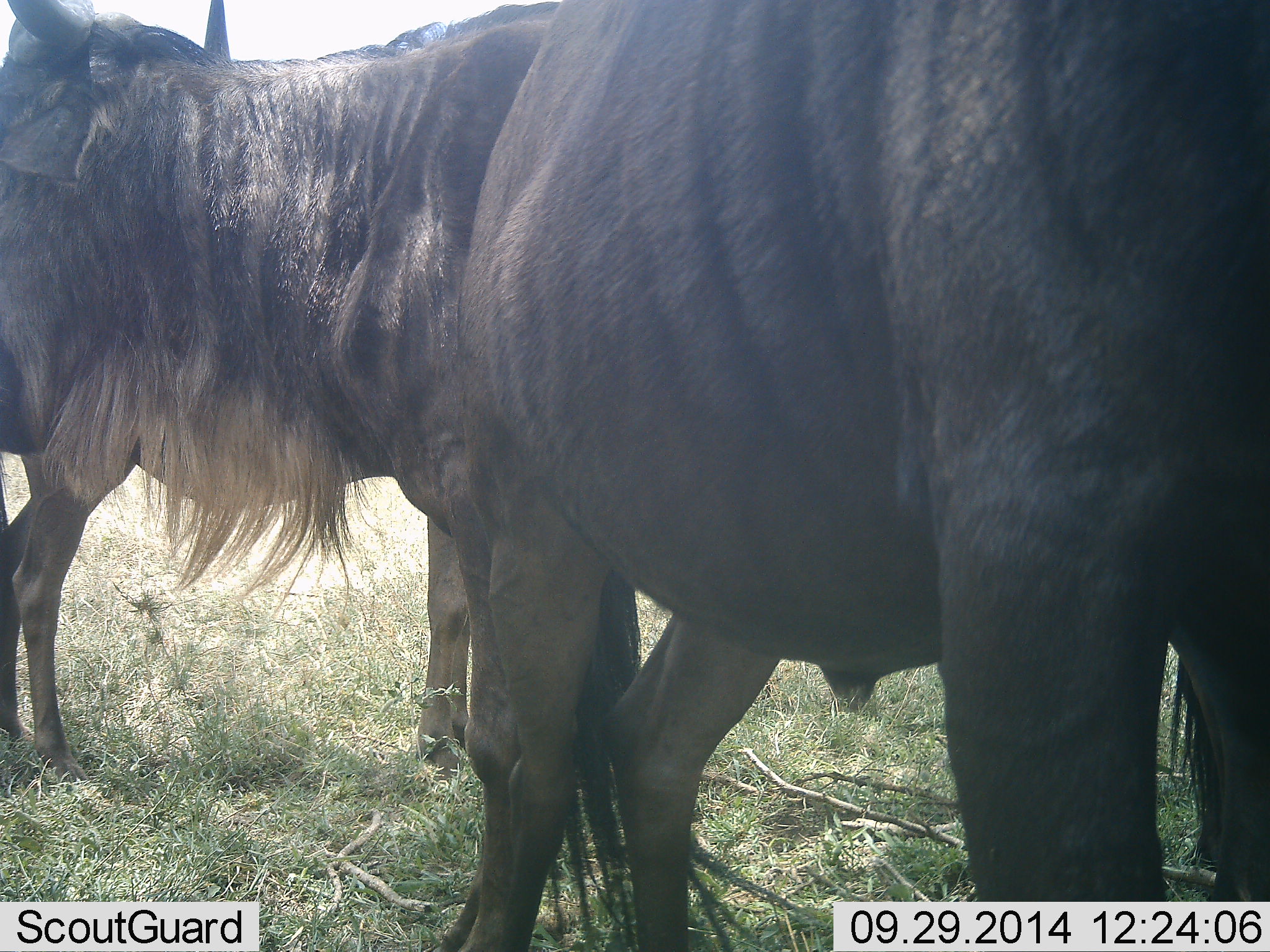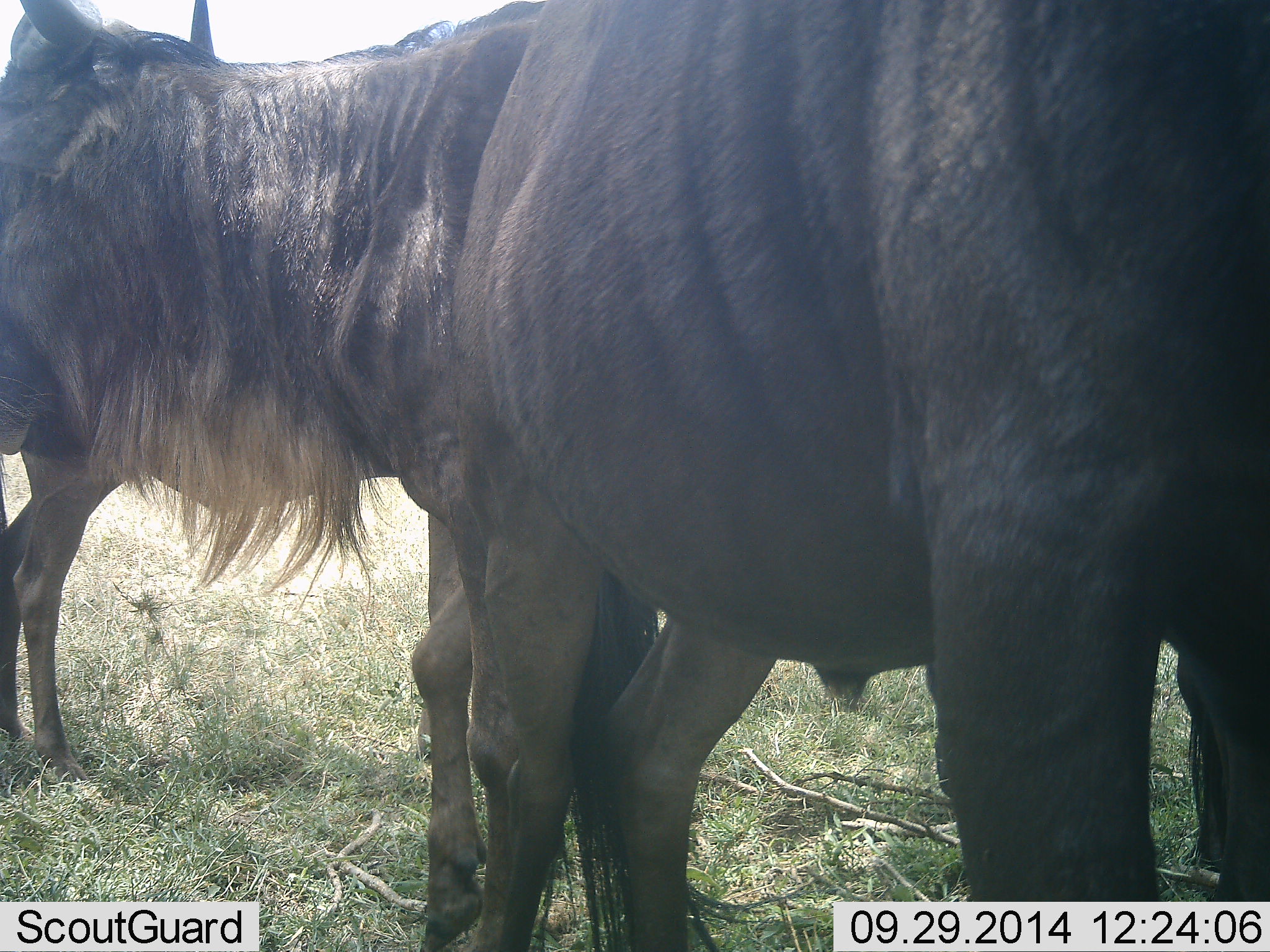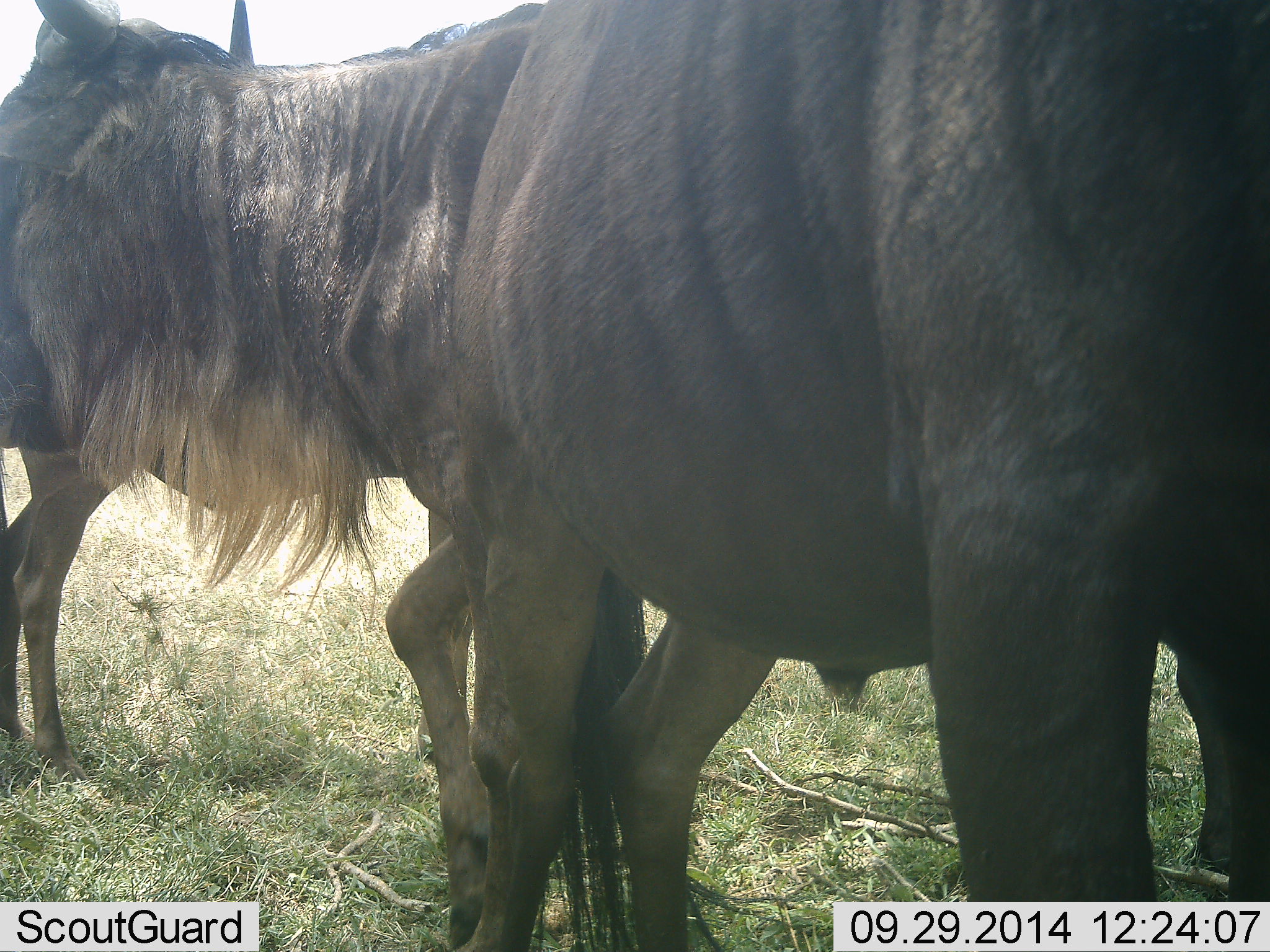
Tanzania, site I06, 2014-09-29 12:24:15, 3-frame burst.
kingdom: Animalia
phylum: Chordata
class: Mammalia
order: Artiodactyla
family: Bovidae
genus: Connochaetes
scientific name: Connochaetes taurinus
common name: blue wildebeest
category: wildebeest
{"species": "wildebeest (blue wildebeest) (Connochaetes taurinus)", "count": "3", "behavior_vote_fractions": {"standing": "90%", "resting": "0%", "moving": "0%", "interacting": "10%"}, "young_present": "0%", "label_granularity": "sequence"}